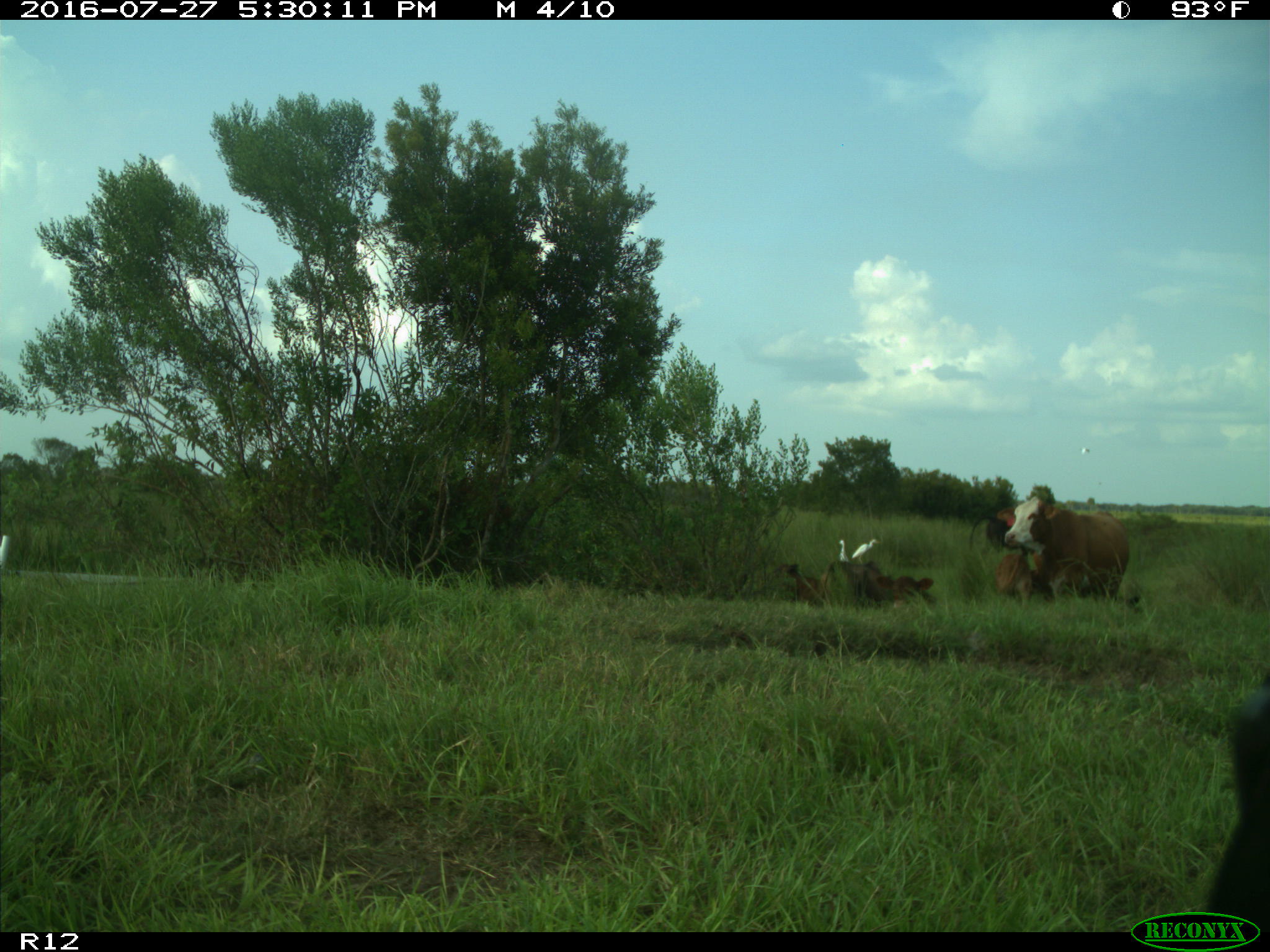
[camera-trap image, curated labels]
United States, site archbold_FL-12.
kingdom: Animalia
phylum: Chordata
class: Mammalia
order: Artiodactyla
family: Bovidae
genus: Bos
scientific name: Bos taurus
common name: domestic cow